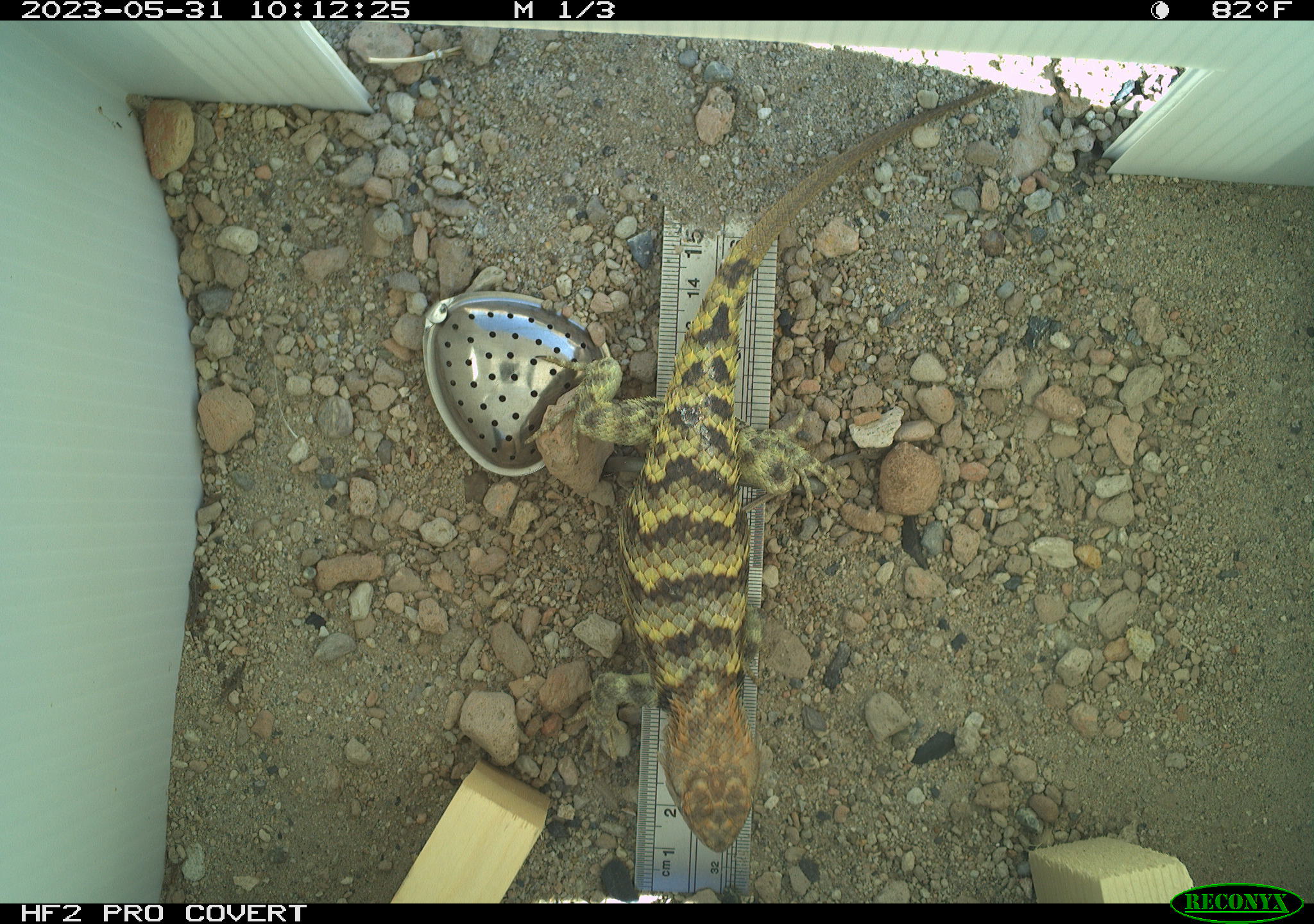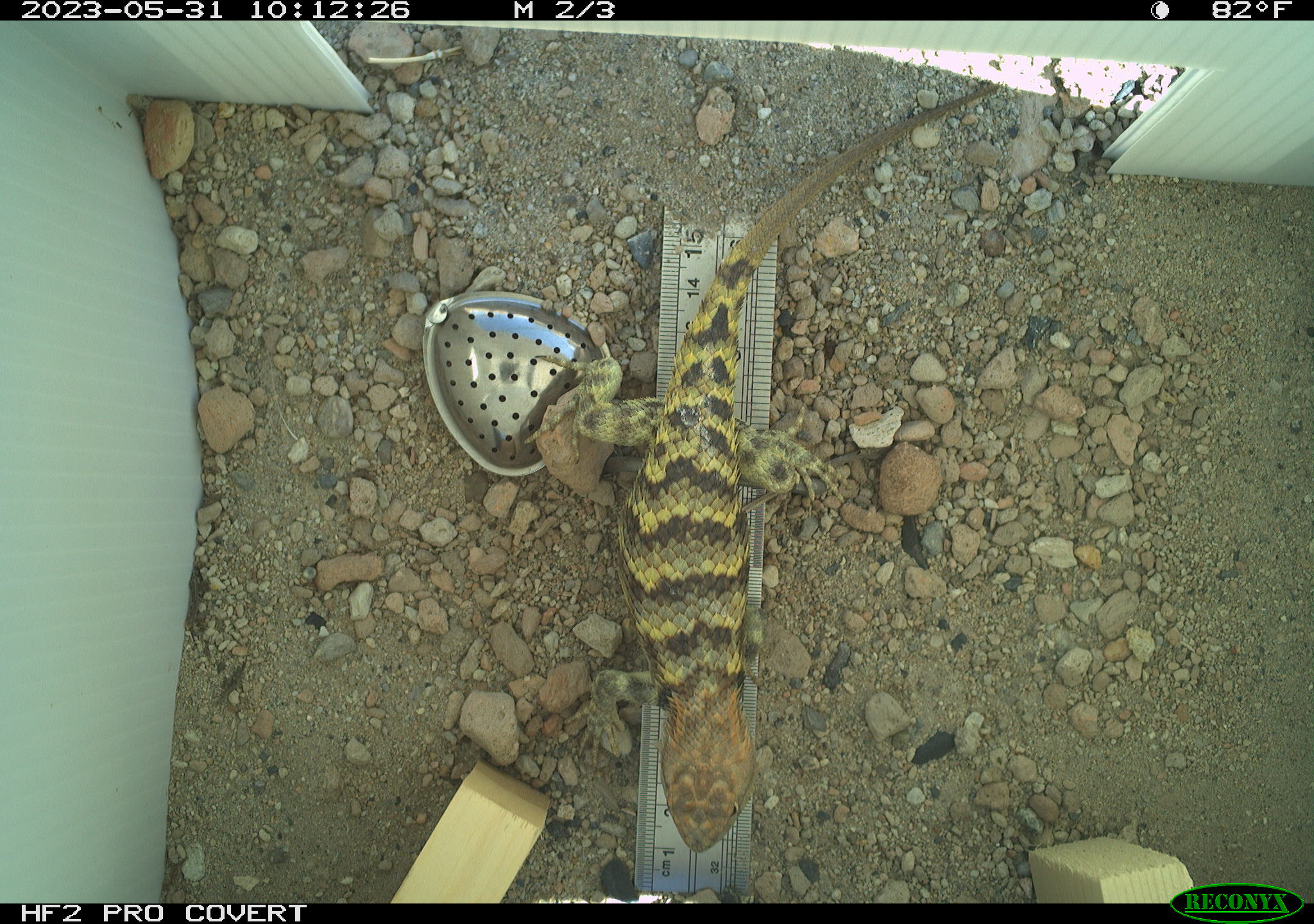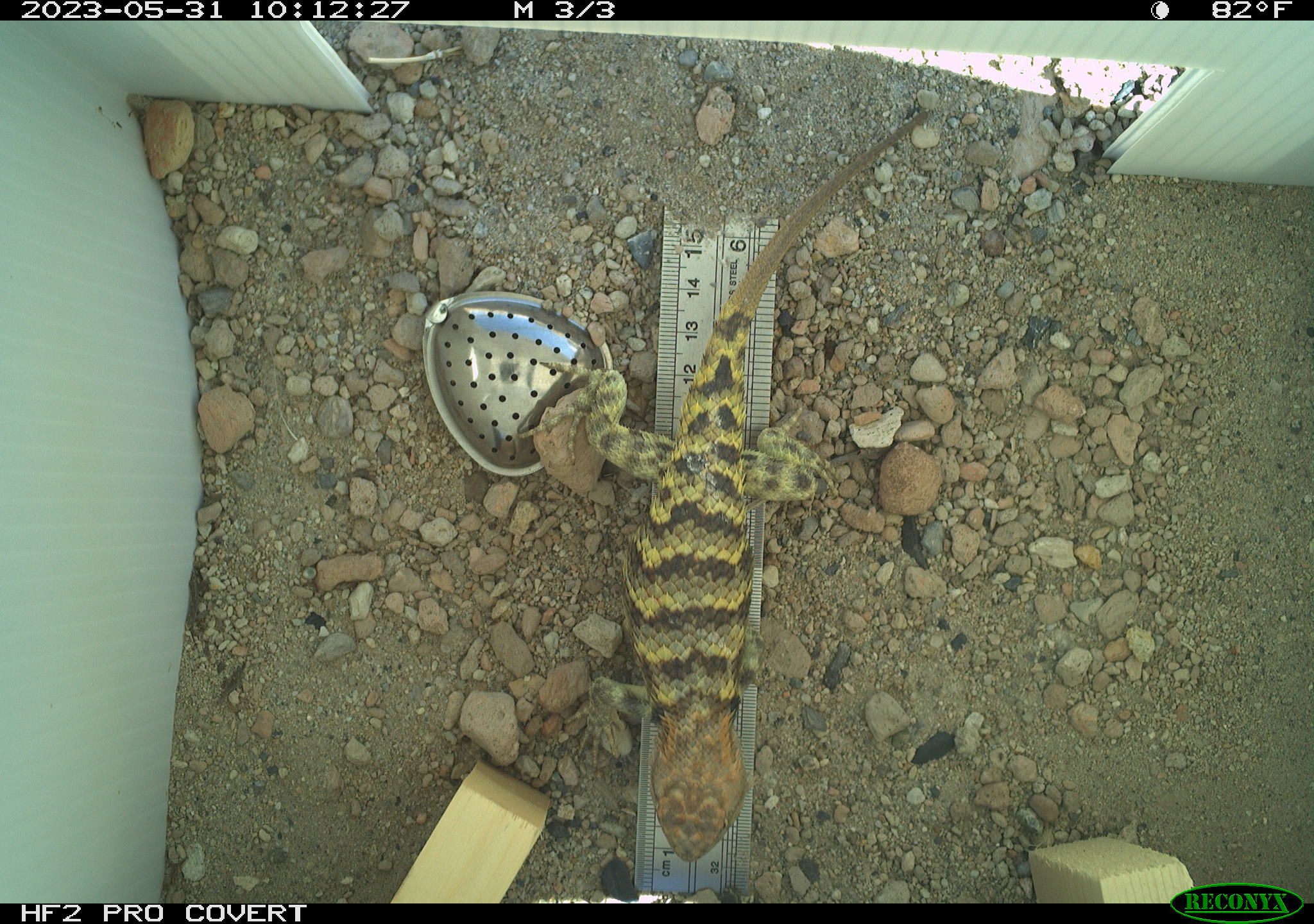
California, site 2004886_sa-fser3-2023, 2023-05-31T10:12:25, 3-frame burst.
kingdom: Animalia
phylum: Chordata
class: Reptilia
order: Squamata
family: Phrynosomatidae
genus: Sceloporus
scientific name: Sceloporus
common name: spiny lizards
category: sceloporus species